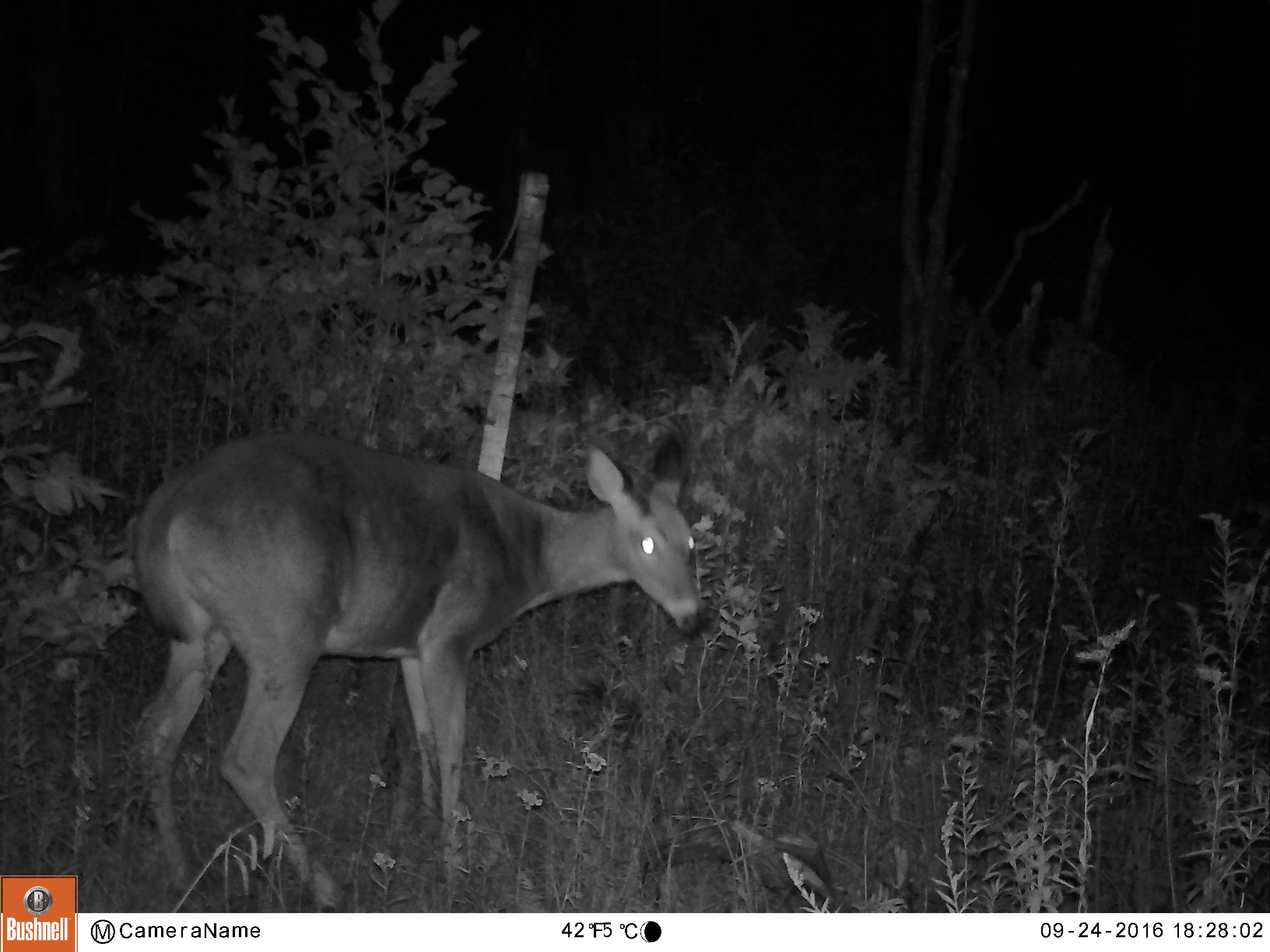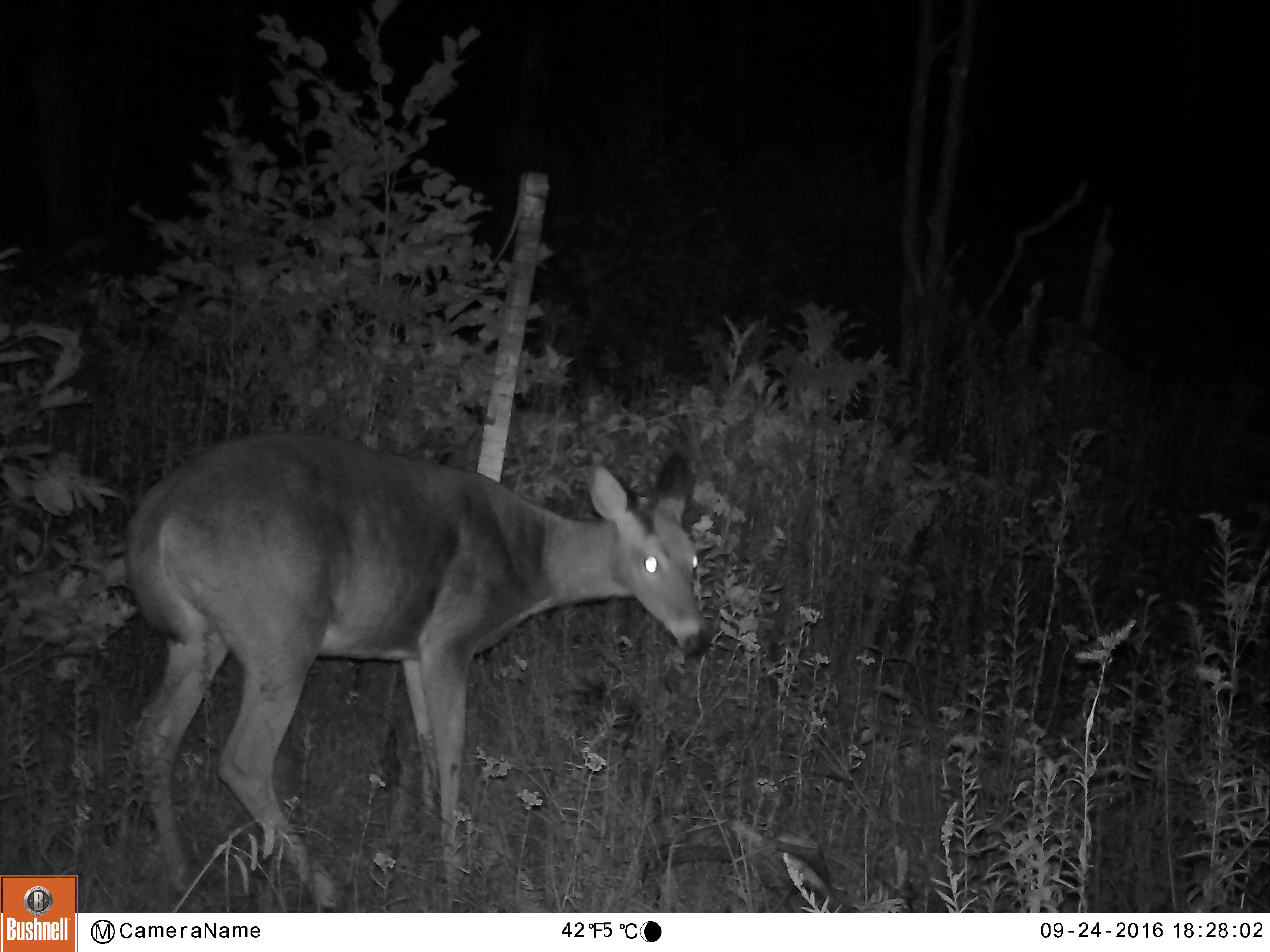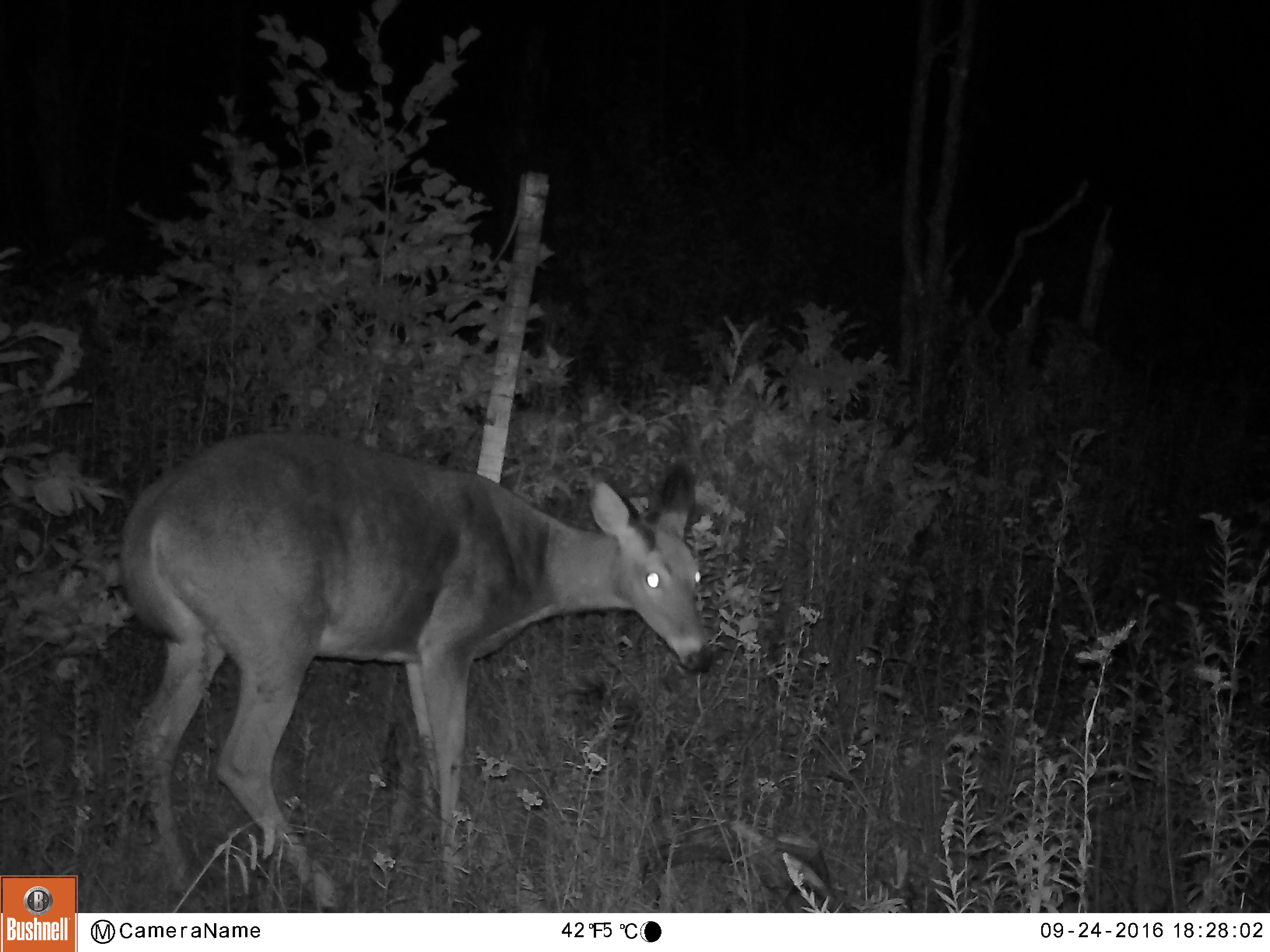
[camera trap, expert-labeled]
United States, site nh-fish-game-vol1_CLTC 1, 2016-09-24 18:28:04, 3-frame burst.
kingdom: Animalia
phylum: Chordata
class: Mammalia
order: Artiodactyla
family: Cervidae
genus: Odocoileus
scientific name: Odocoileus virginianus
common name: white-tailed deer